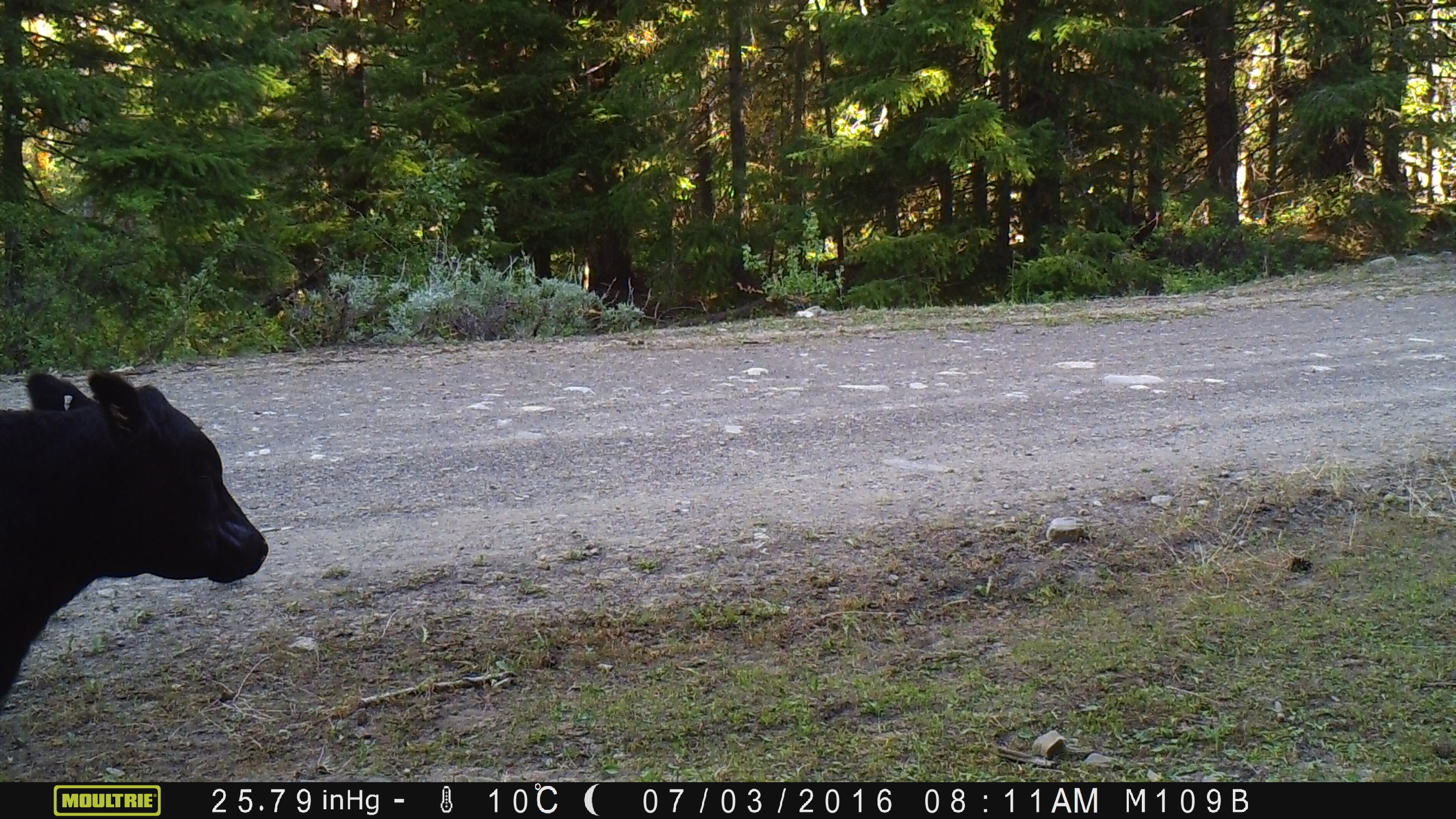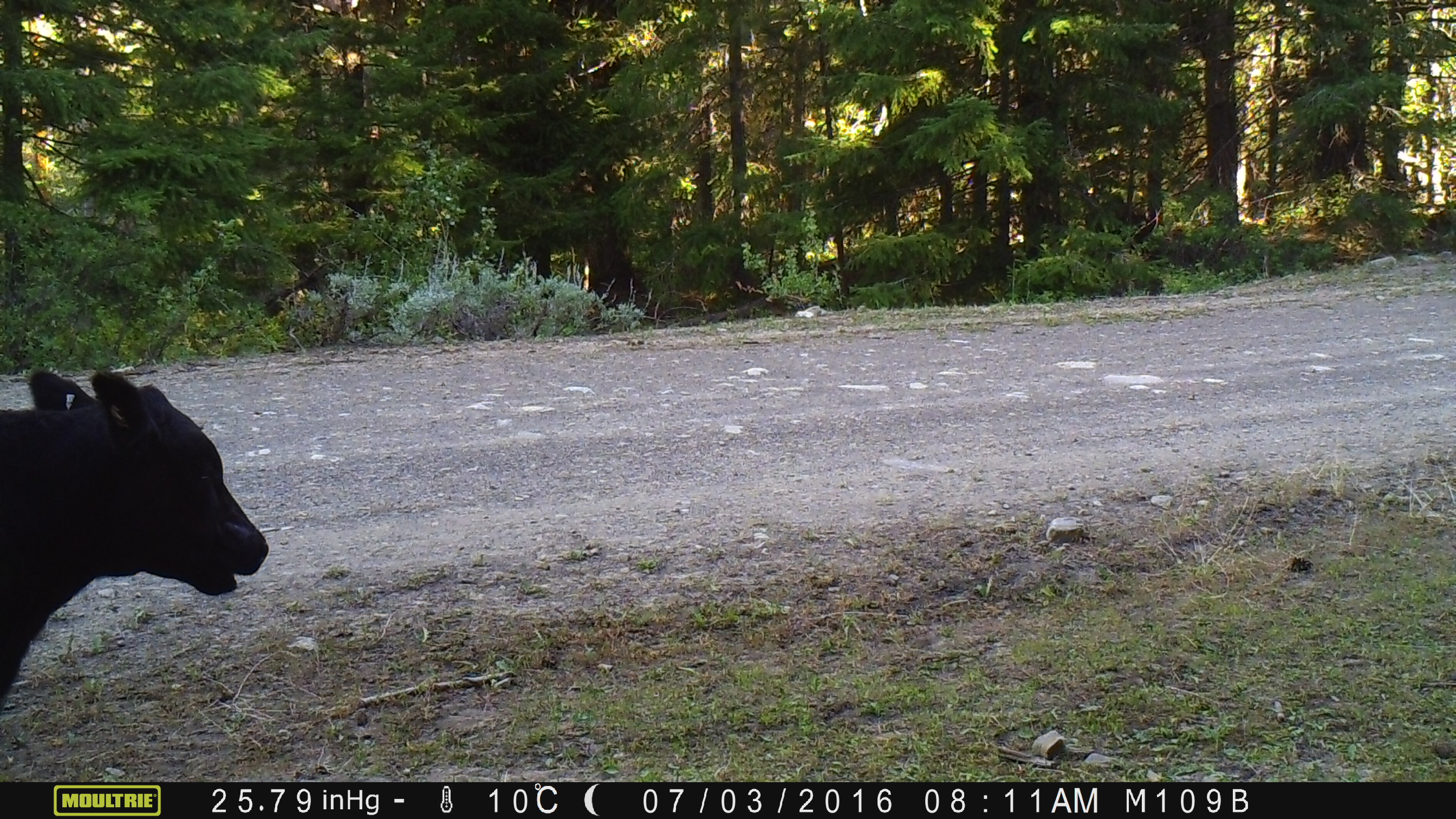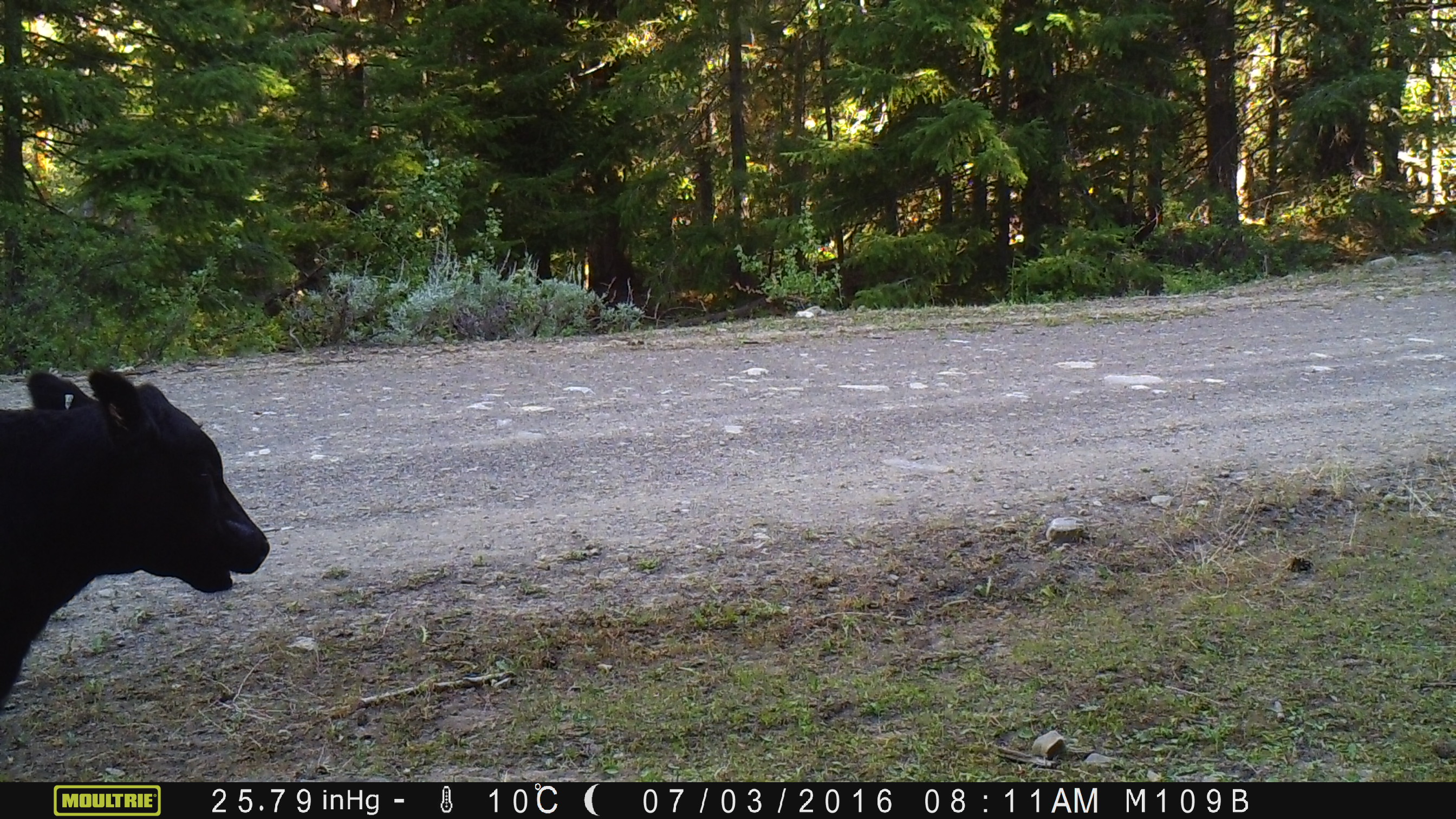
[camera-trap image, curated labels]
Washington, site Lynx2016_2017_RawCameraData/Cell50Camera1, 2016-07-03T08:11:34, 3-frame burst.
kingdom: Animalia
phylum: Chordata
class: Mammalia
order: Artiodactyla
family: Bovidae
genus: Bos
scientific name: Bos taurus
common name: domestic cattle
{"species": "domestic cattle (Bos taurus)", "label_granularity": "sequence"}